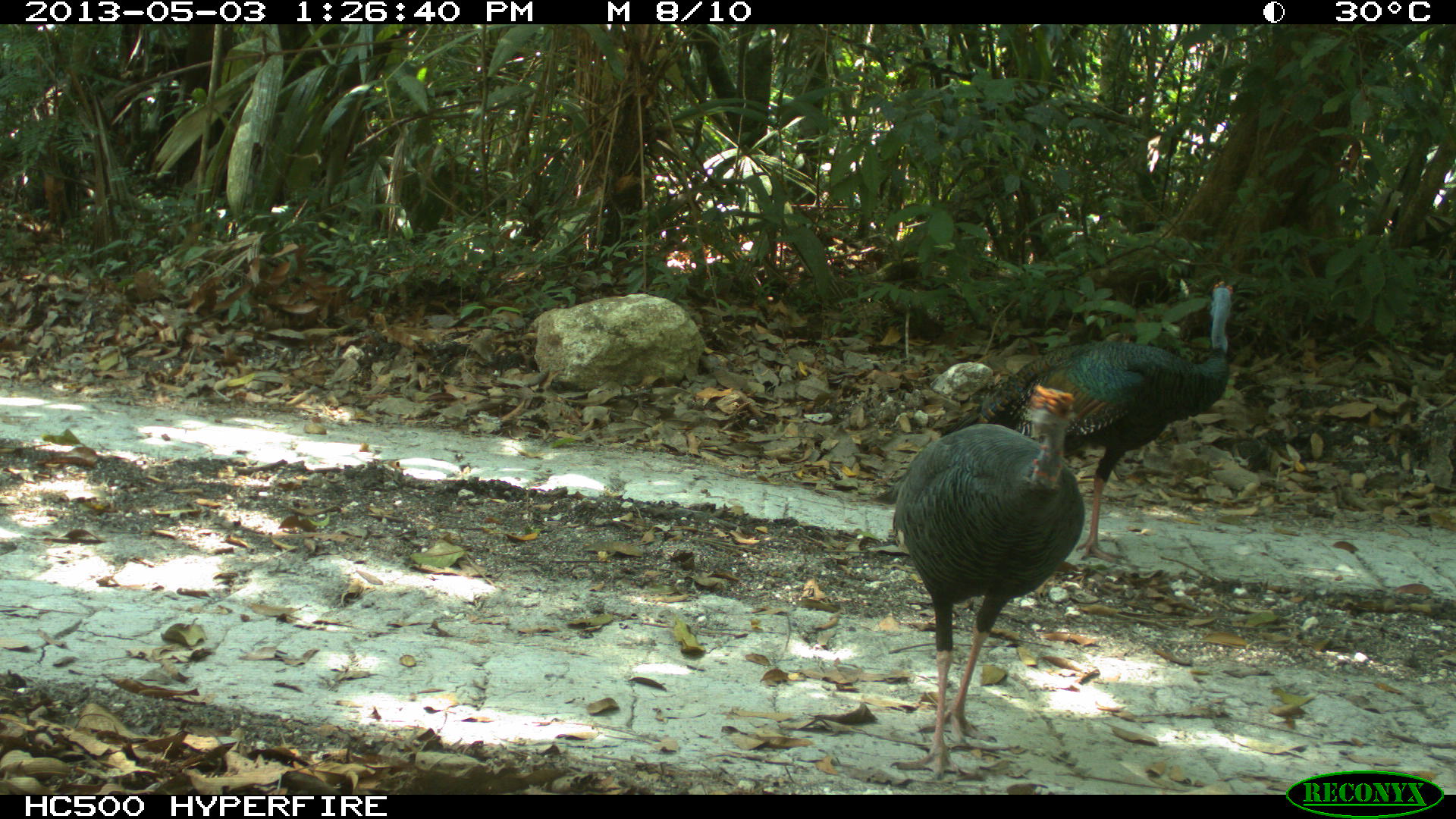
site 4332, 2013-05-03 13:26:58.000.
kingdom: Animalia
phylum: Chordata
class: Aves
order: Galliformes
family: Phasianidae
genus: Meleagris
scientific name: Meleagris ocellata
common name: ocellated turkey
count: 2